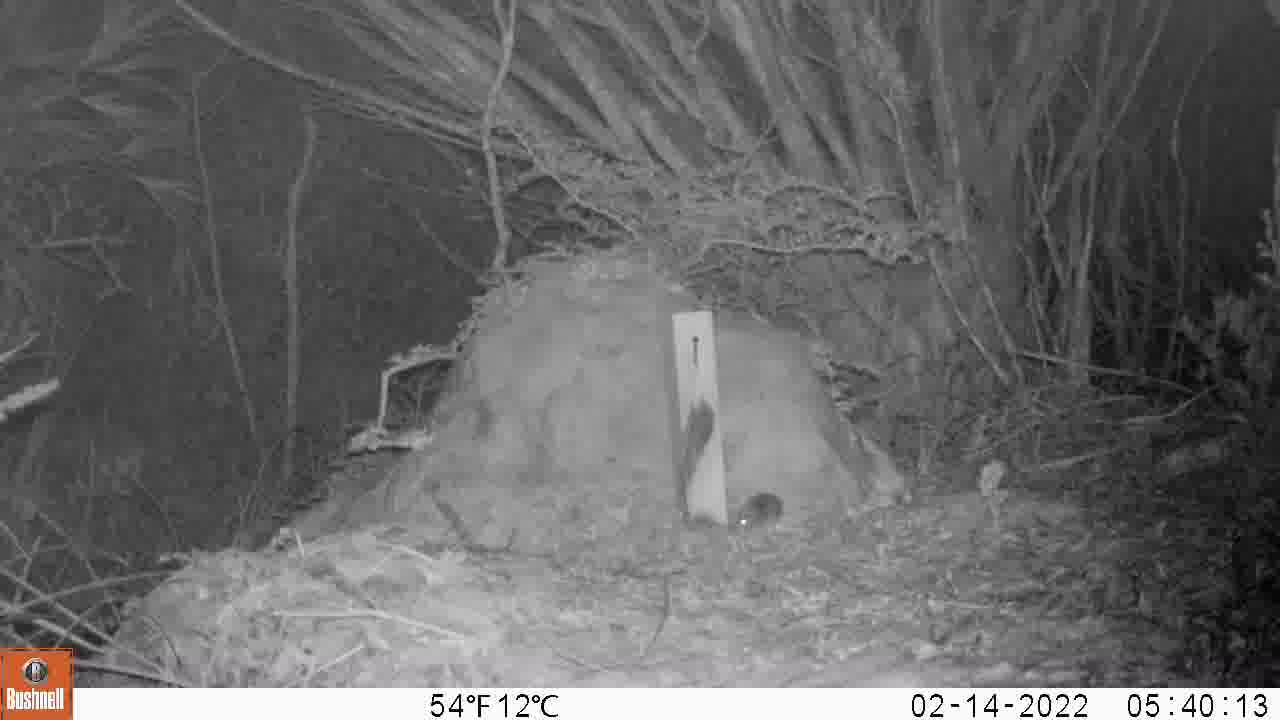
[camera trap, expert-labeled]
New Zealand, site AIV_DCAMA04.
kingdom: Animalia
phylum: Chordata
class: Mammalia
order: Rodentia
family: Muridae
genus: Mus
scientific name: Mus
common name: mouse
Mouse (Mus).